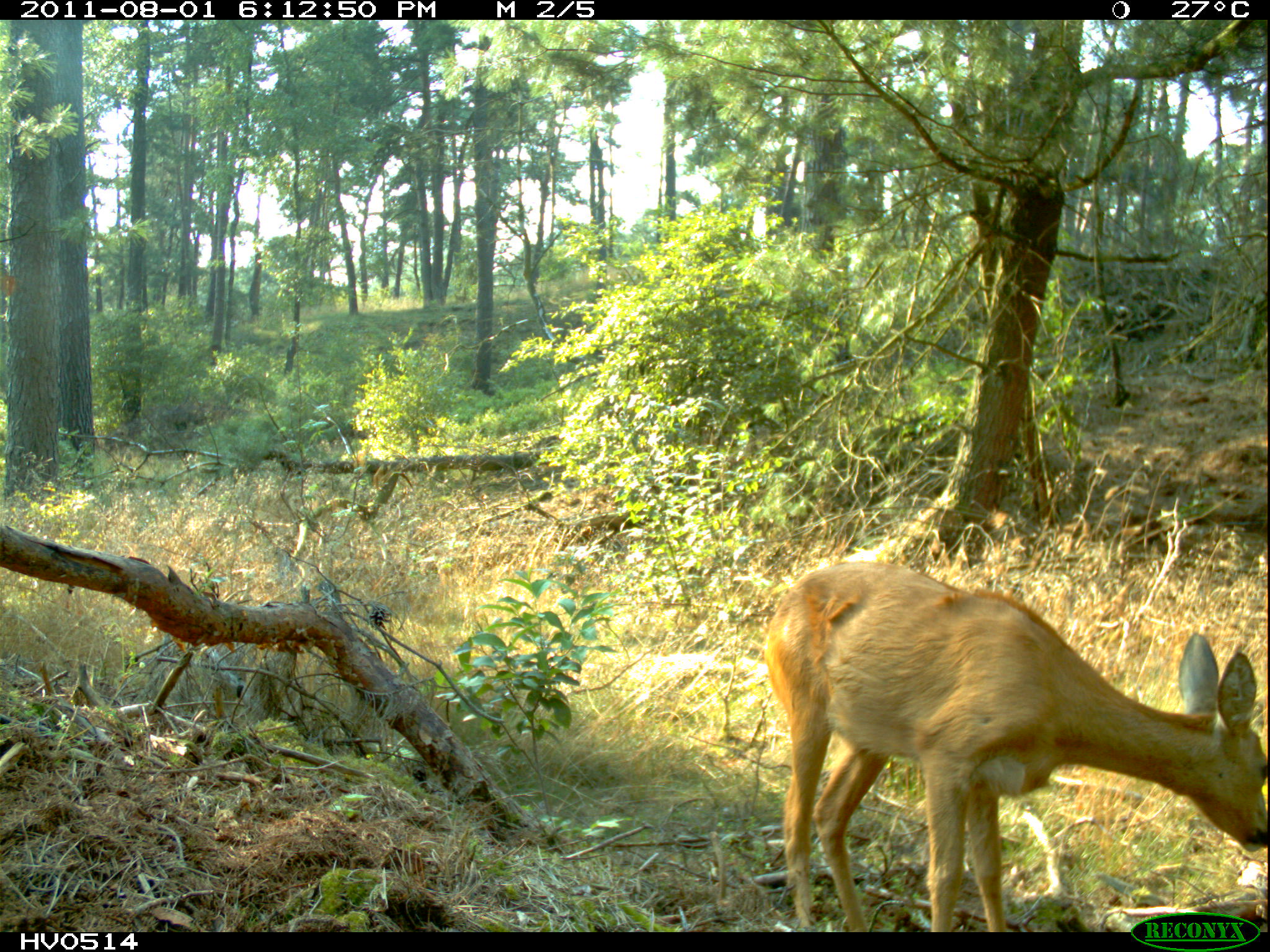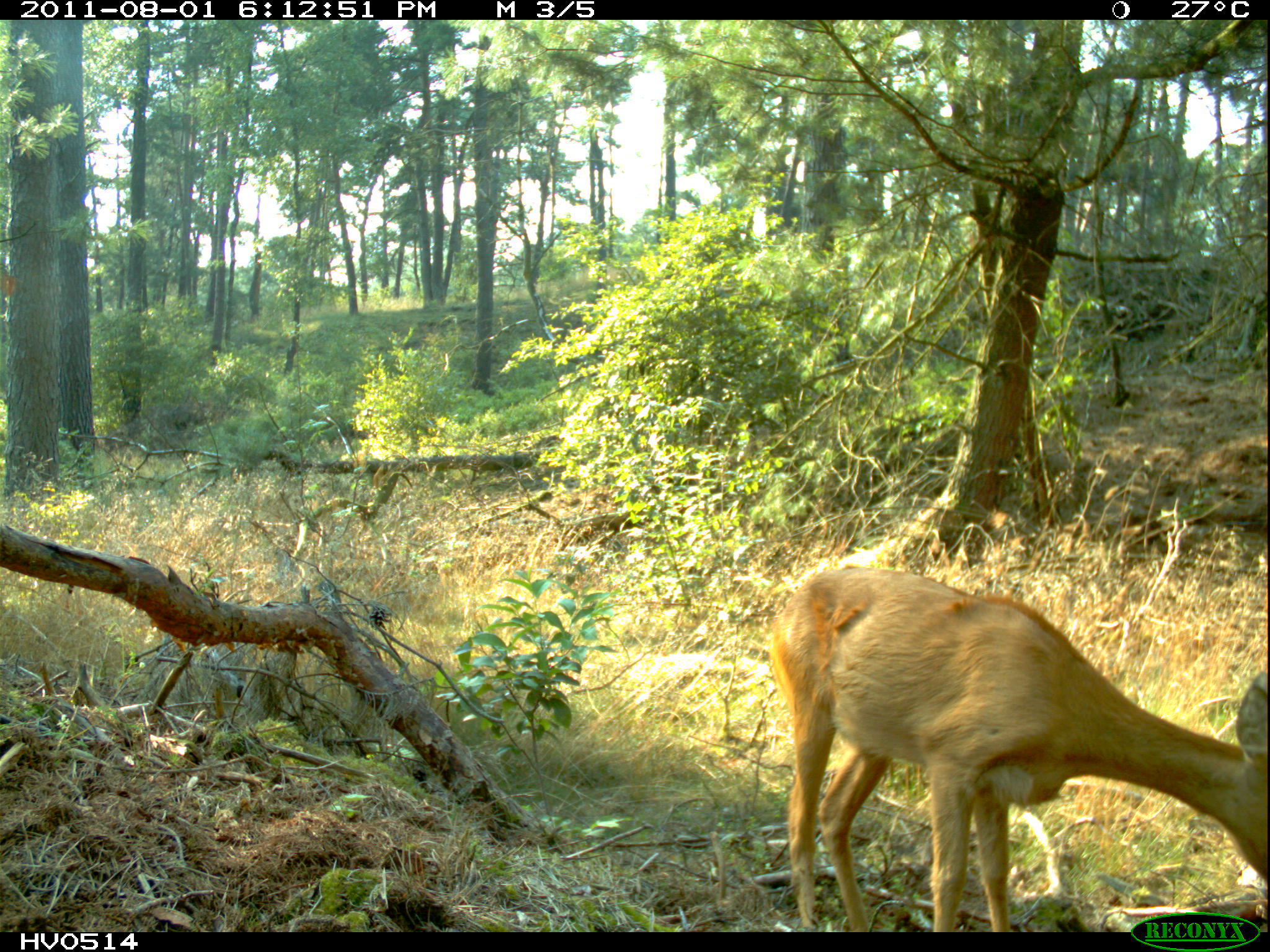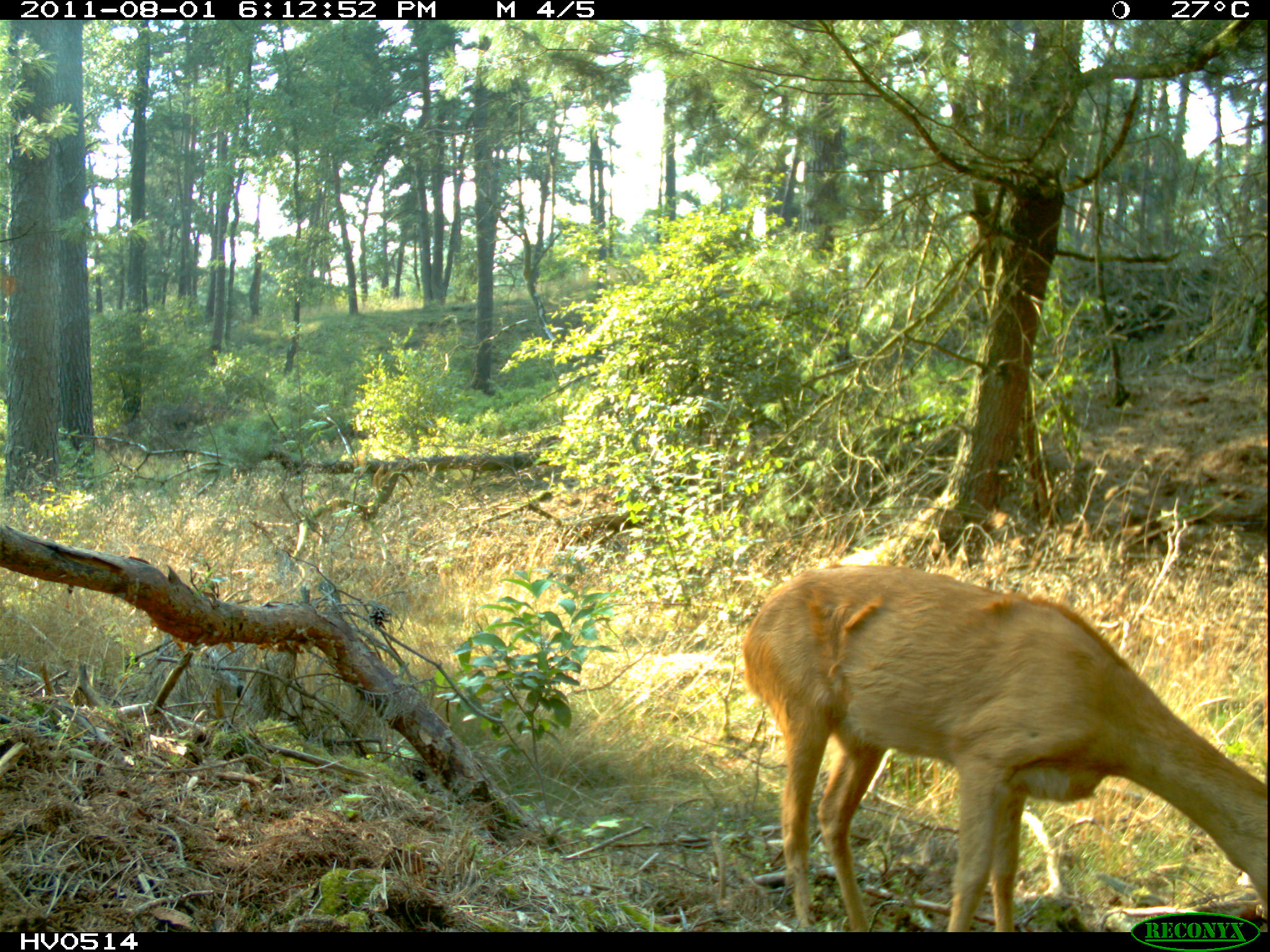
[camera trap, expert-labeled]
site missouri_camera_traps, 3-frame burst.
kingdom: Animalia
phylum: Chordata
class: Mammalia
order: Artiodactyla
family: Cervidae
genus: Capreolus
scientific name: Capreolus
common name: roe deer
Roe deer (Capreolus). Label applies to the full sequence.